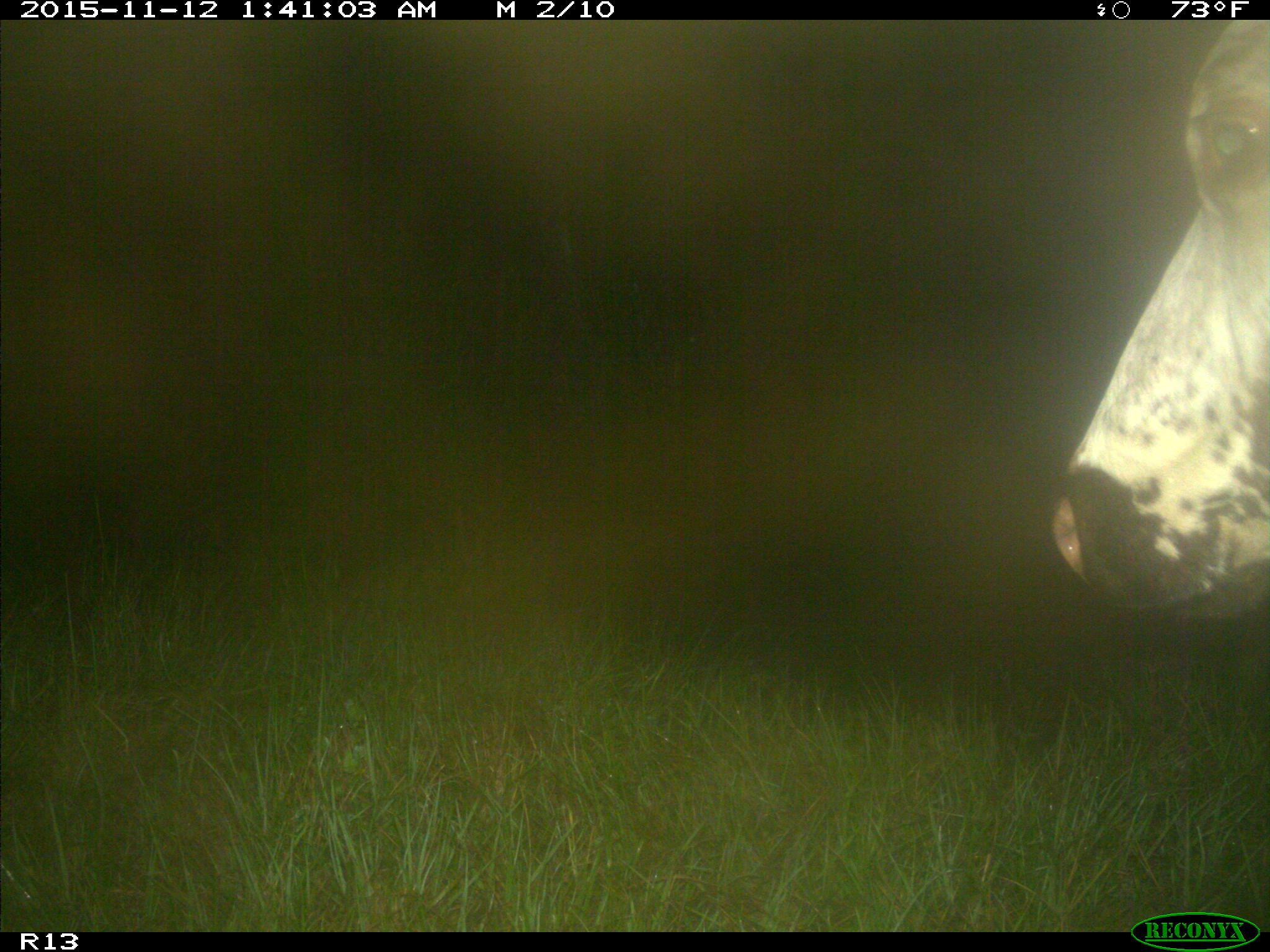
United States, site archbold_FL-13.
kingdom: Animalia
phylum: Chordata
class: Mammalia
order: Artiodactyla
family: Bovidae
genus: Bos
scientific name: Bos taurus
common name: domestic cow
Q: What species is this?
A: Bos taurus (domestic cow).